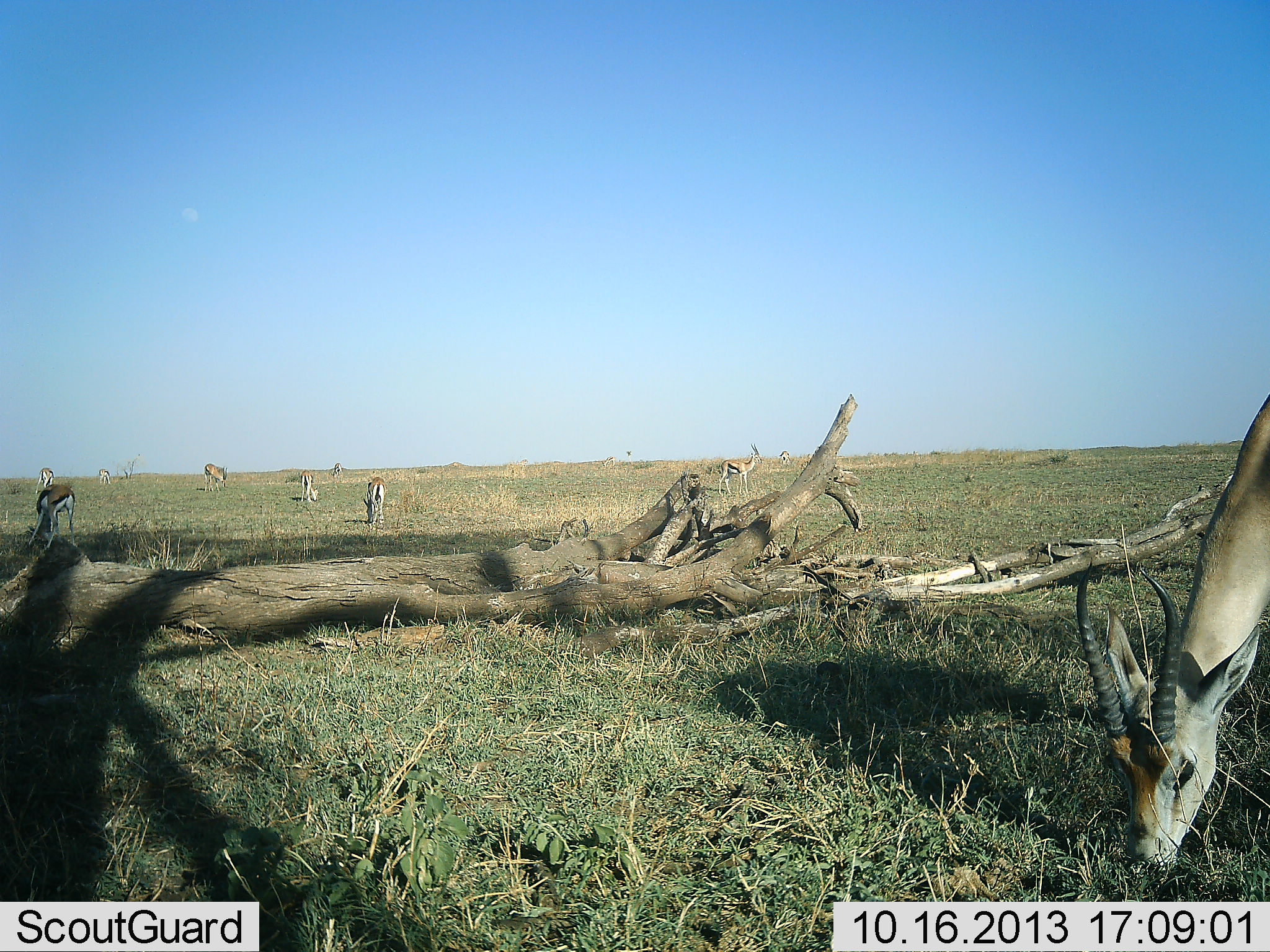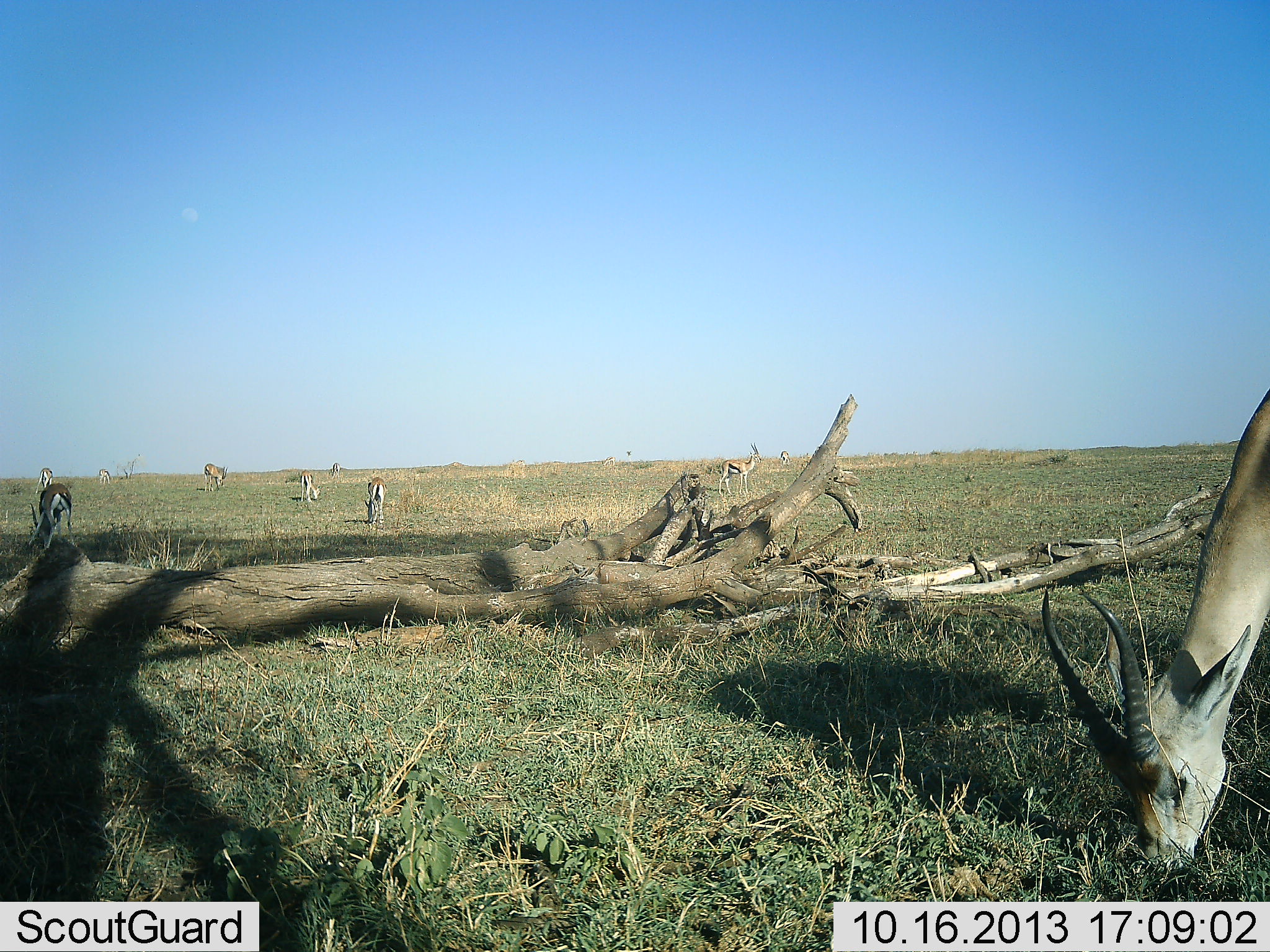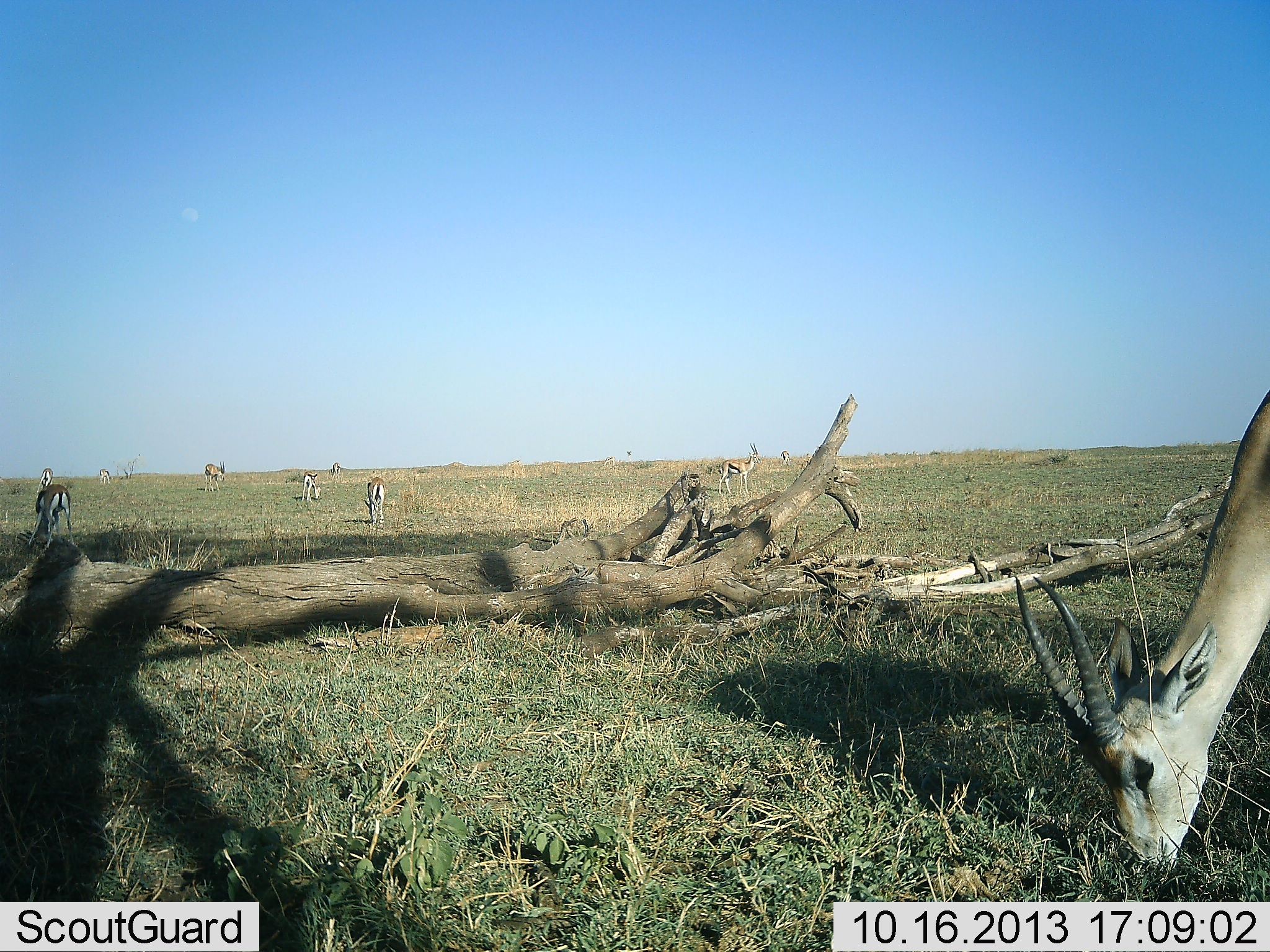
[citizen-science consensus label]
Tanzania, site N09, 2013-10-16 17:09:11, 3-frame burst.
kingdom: Animalia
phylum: Chordata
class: Mammalia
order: Artiodactyla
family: Bovidae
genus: Eudorcas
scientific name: Eudorcas thomsonii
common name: thomson's gazelle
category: gazellethomsons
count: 9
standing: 71%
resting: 0%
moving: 0%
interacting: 0%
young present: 0%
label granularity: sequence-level